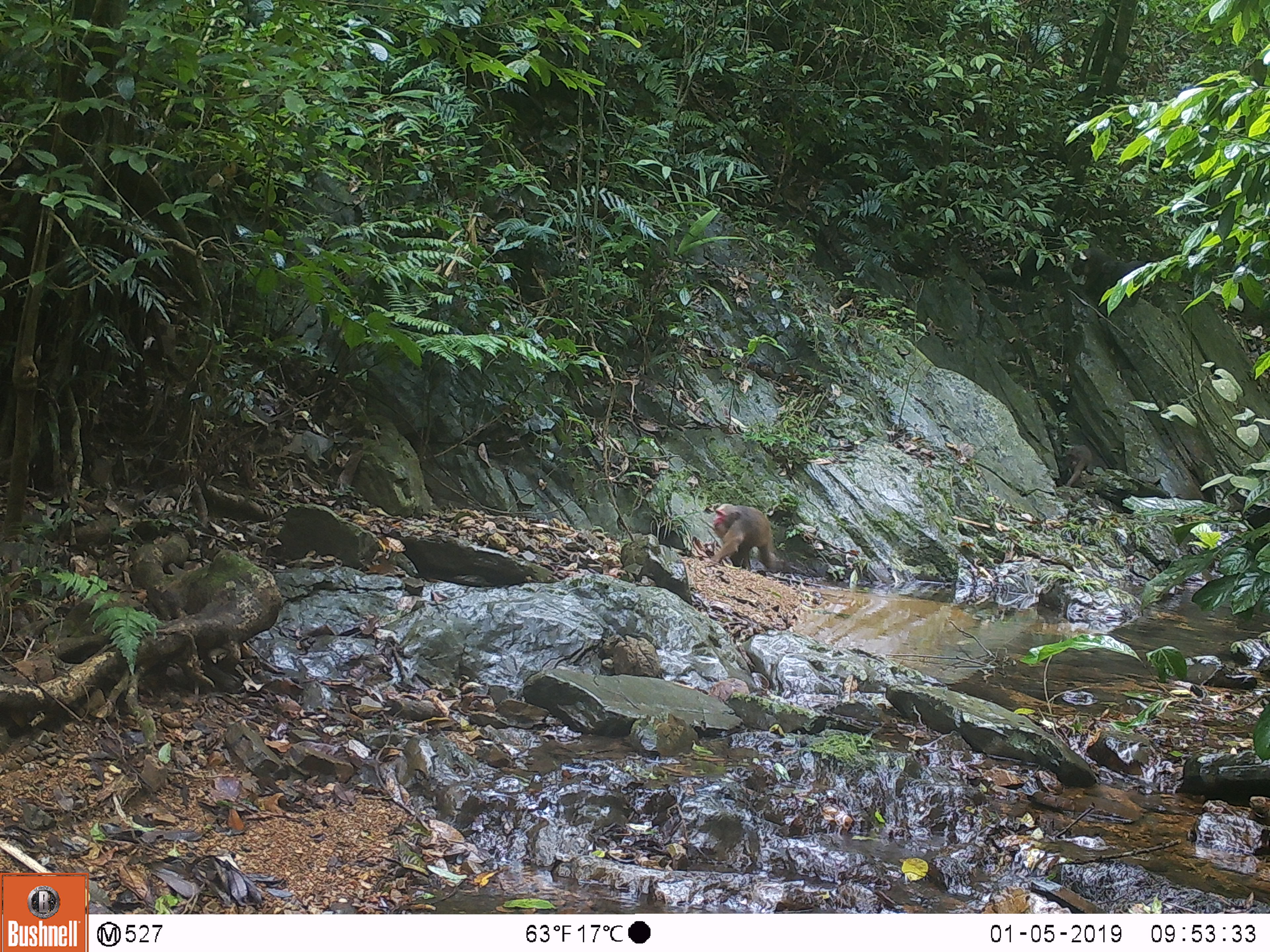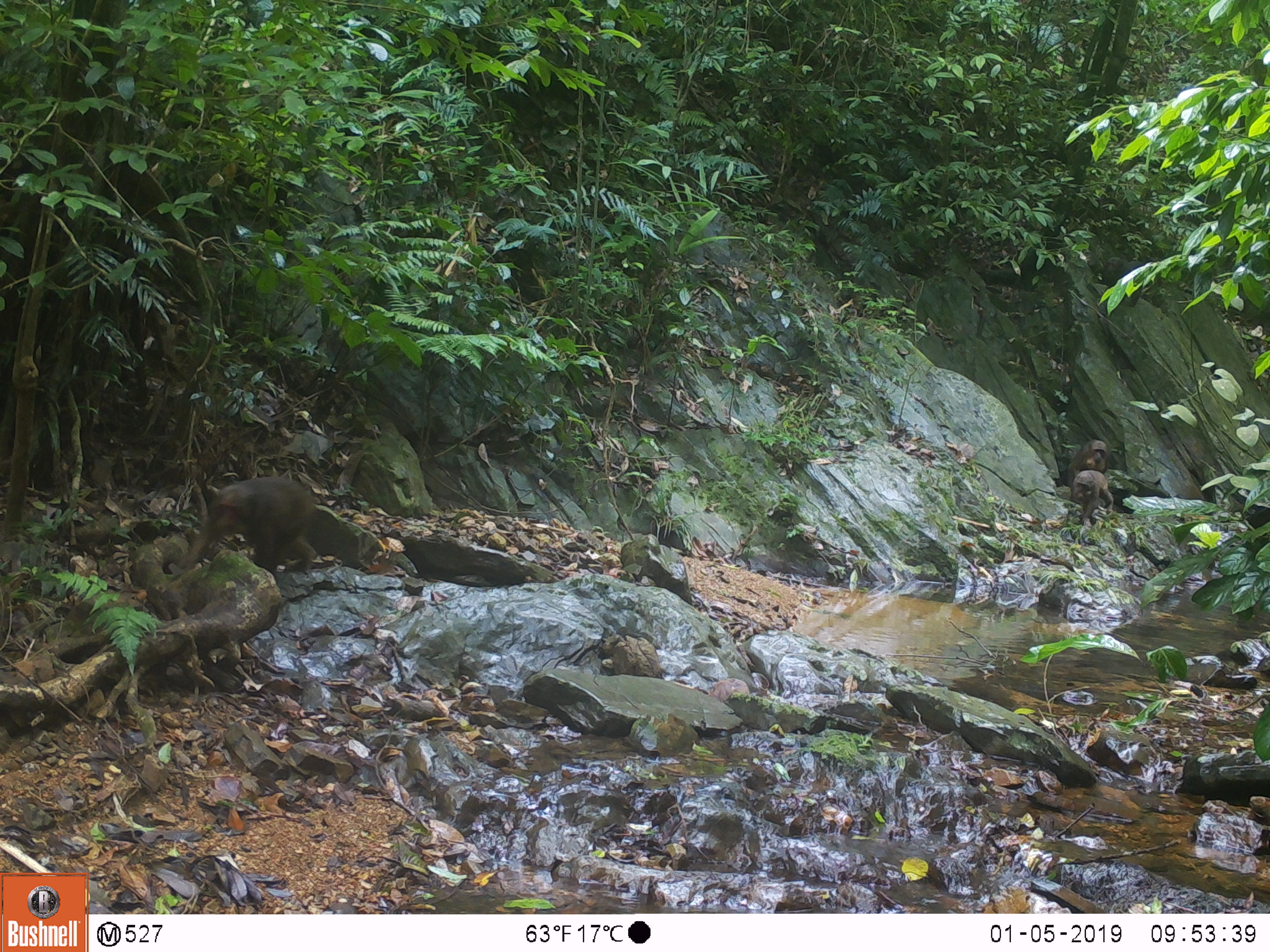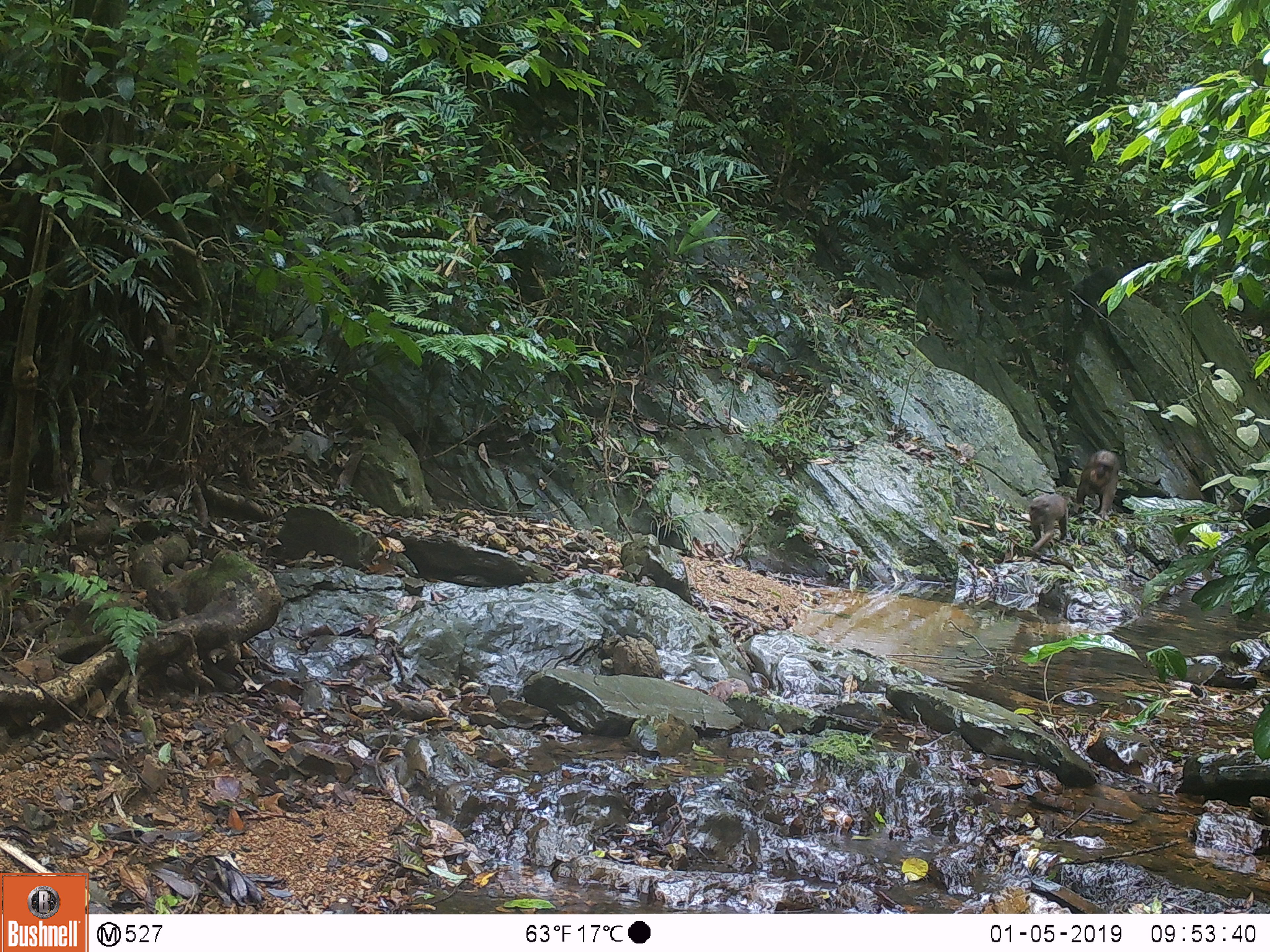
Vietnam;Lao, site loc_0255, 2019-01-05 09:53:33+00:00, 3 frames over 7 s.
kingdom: Animalia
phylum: Chordata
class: Mammalia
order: Primates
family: Cercopithecidae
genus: Macaca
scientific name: Macaca arctoides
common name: stump-tailed macaque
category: stump tailed macaque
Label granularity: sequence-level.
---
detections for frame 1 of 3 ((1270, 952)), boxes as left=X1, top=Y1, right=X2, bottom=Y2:
stump tailed macaque: left=710, top=502, right=777, bottom=567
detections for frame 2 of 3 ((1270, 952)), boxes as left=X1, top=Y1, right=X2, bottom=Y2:
stump tailed macaque: left=176, top=476, right=317, bottom=572; left=1071, top=470, right=1114, bottom=528; left=1068, top=439, right=1111, bottom=487; left=1104, top=257, right=1145, bottom=307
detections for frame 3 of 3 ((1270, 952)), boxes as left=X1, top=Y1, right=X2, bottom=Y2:
stump tailed macaque: left=1071, top=265, right=1121, bottom=335; left=1073, top=449, right=1120, bottom=521; left=1028, top=494, right=1068, bottom=556